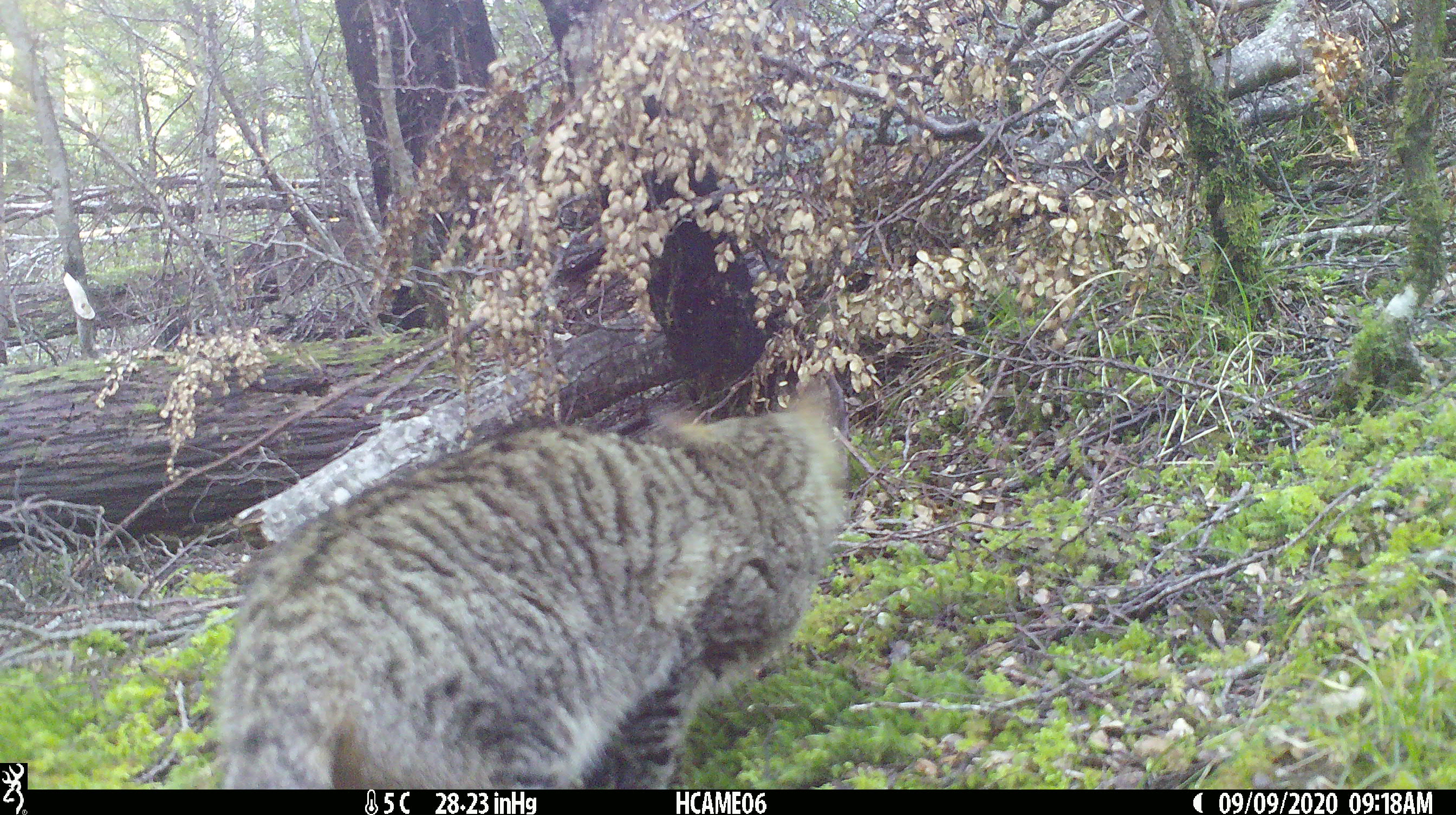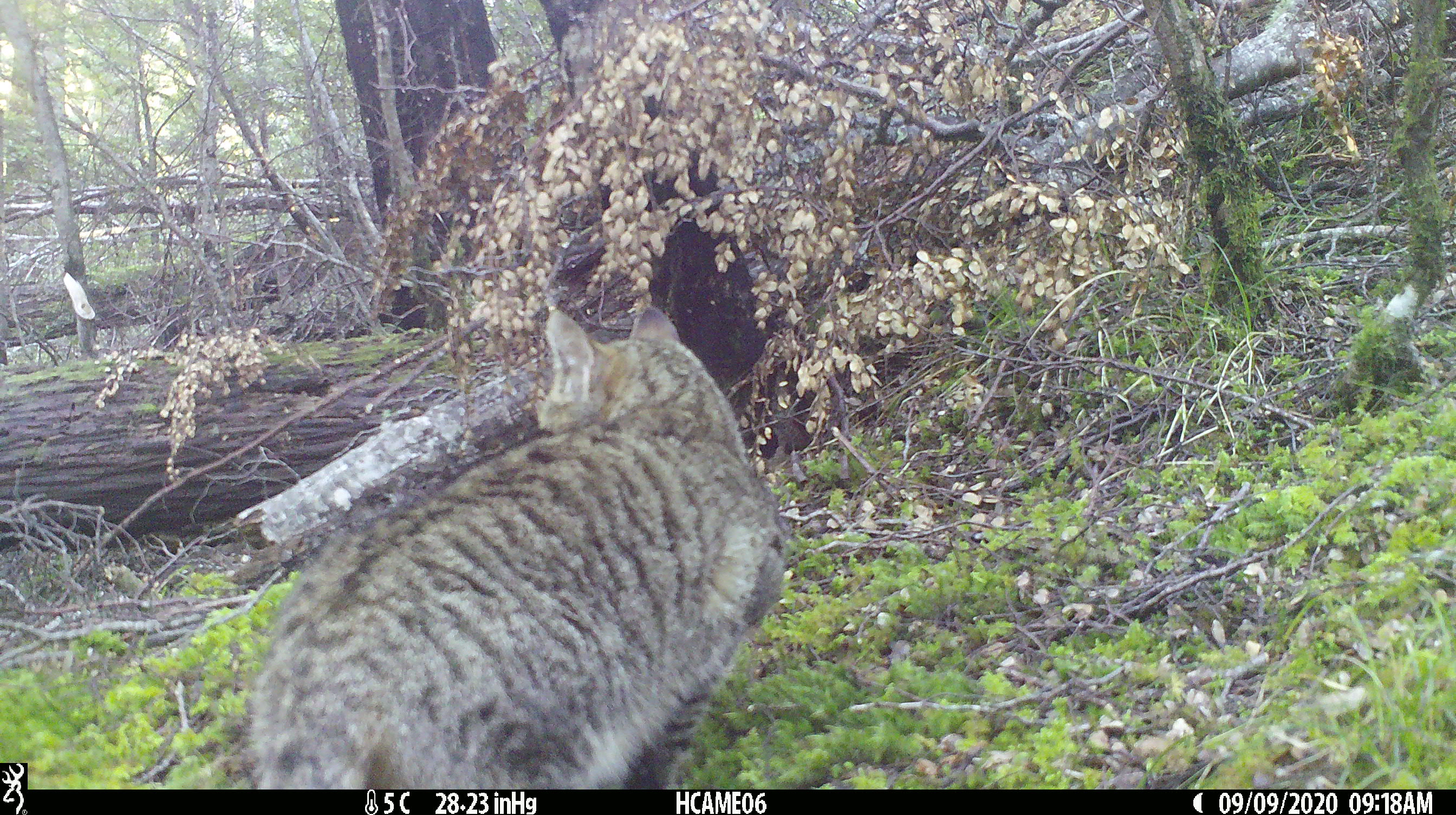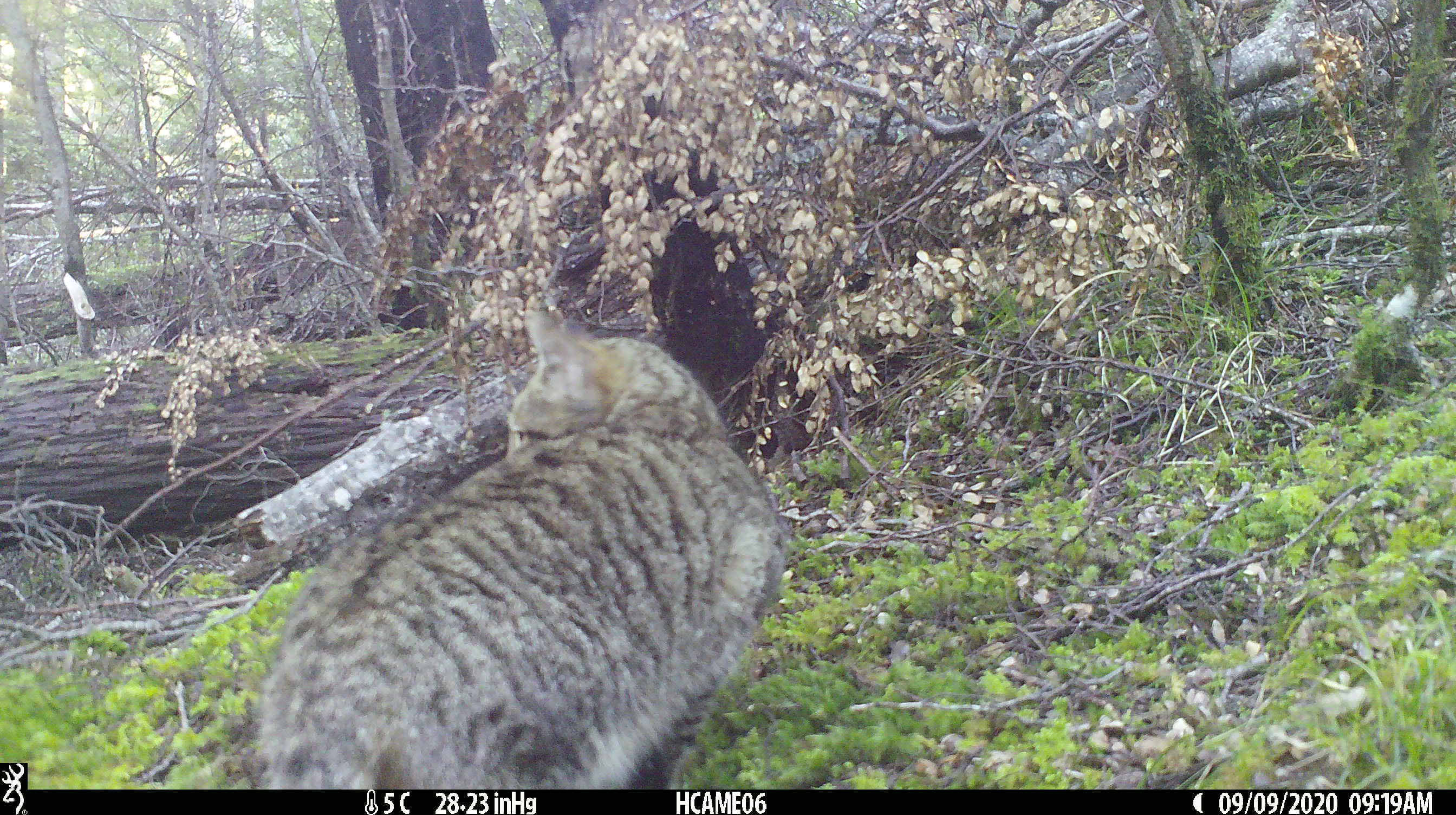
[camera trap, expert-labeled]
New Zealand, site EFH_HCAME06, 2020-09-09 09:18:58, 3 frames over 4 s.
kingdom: Animalia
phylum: Chordata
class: Mammalia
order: Carnivora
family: Felidae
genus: Felis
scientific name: Felis catus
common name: domestic cat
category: cat